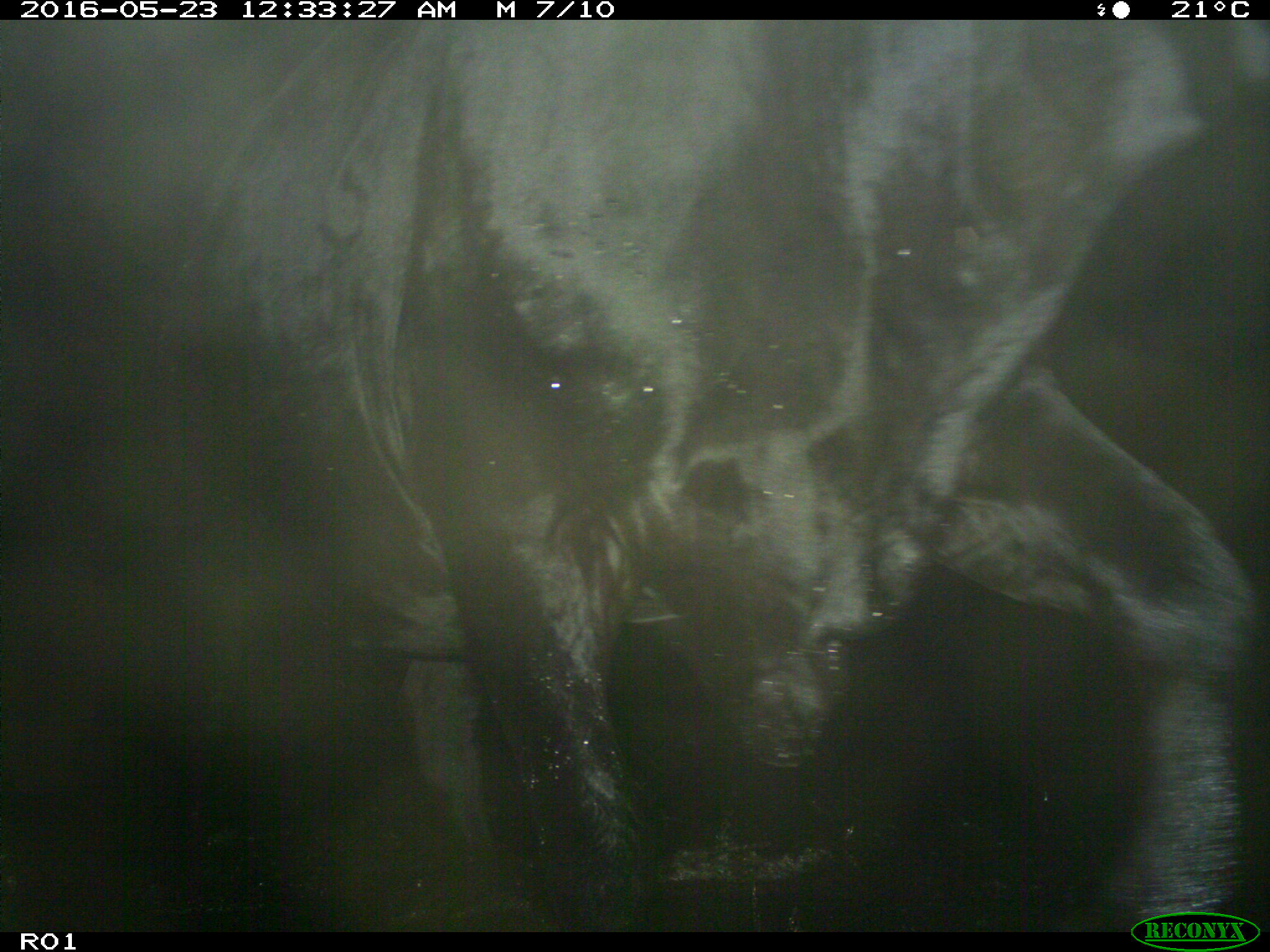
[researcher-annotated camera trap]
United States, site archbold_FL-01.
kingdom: Animalia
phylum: Chordata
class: Mammalia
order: Artiodactyla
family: Bovidae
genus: Bos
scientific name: Bos taurus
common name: domestic cow